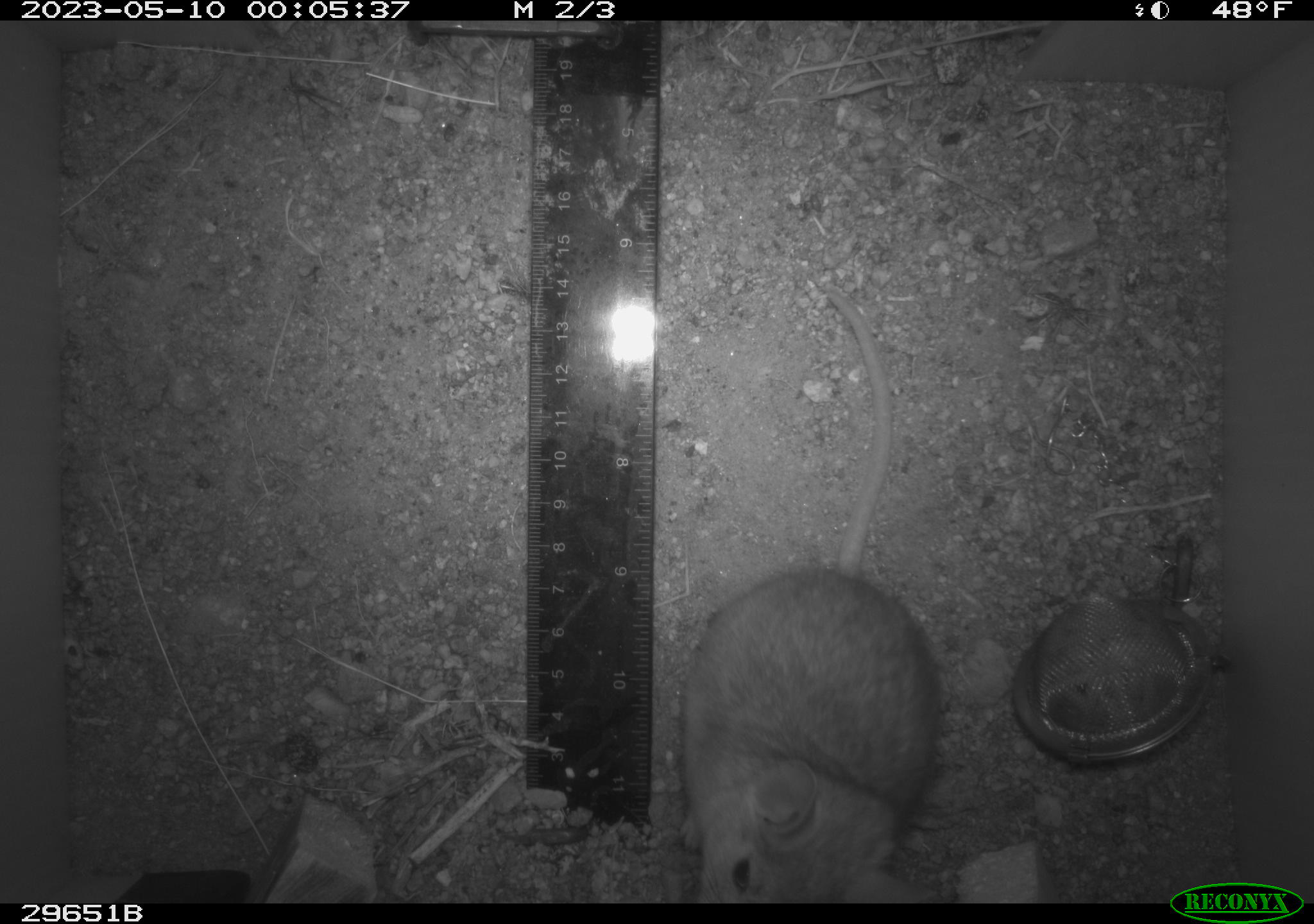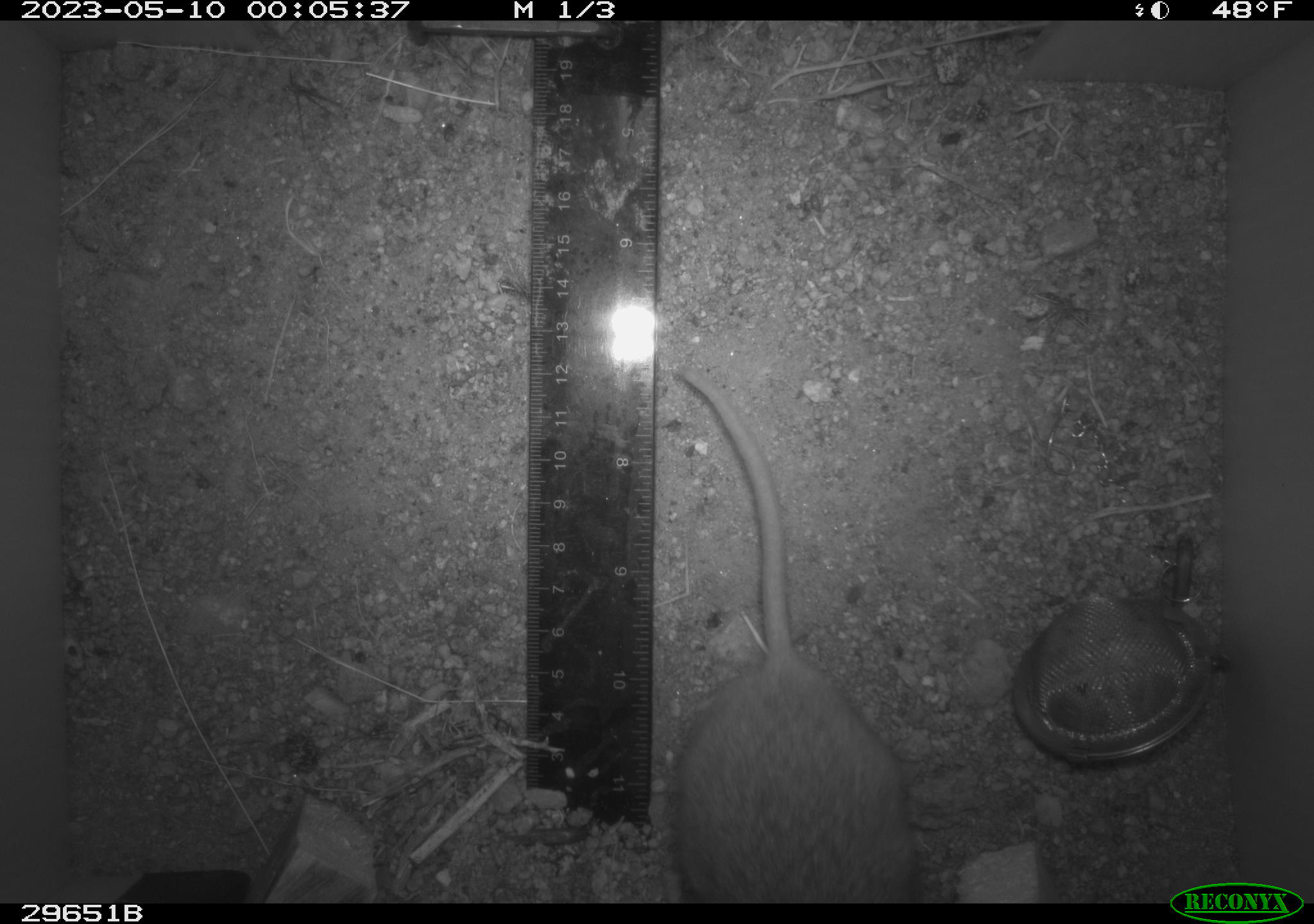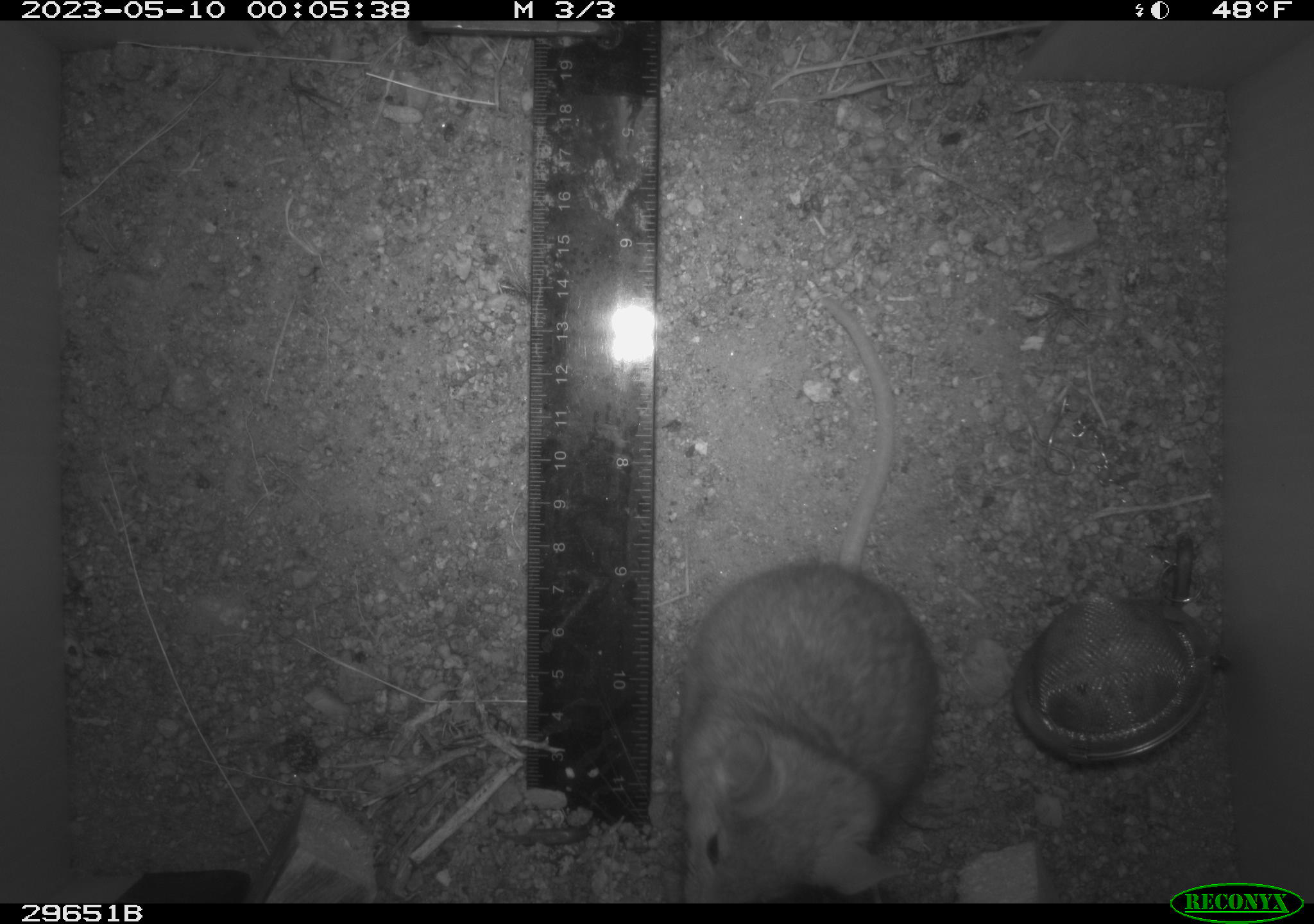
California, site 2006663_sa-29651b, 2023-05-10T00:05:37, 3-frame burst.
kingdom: Animalia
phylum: Chordata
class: Mammalia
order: Rodentia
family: Cricetidae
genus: Neotoma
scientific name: Neotoma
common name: pack rat or woodrat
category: neotoma species